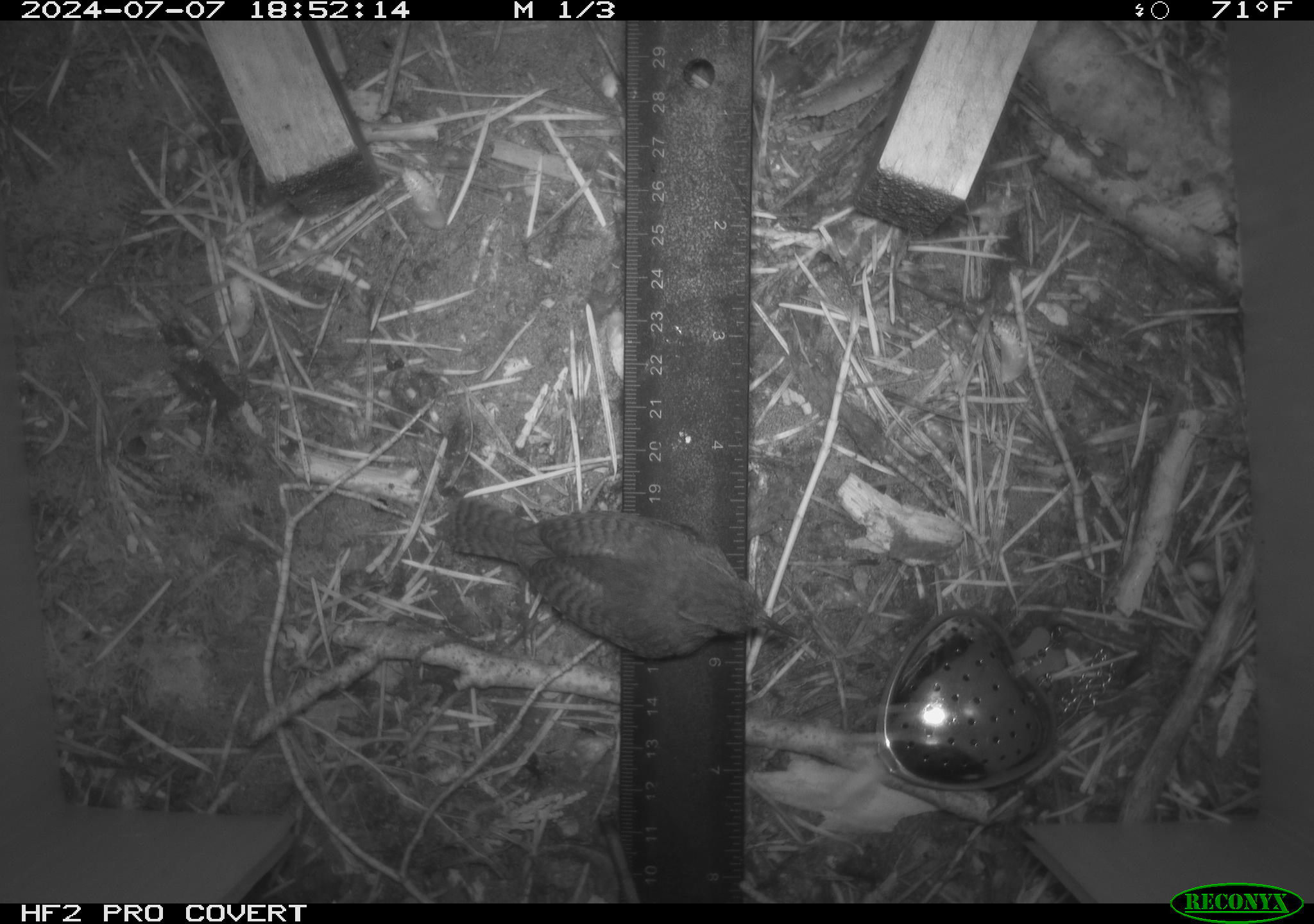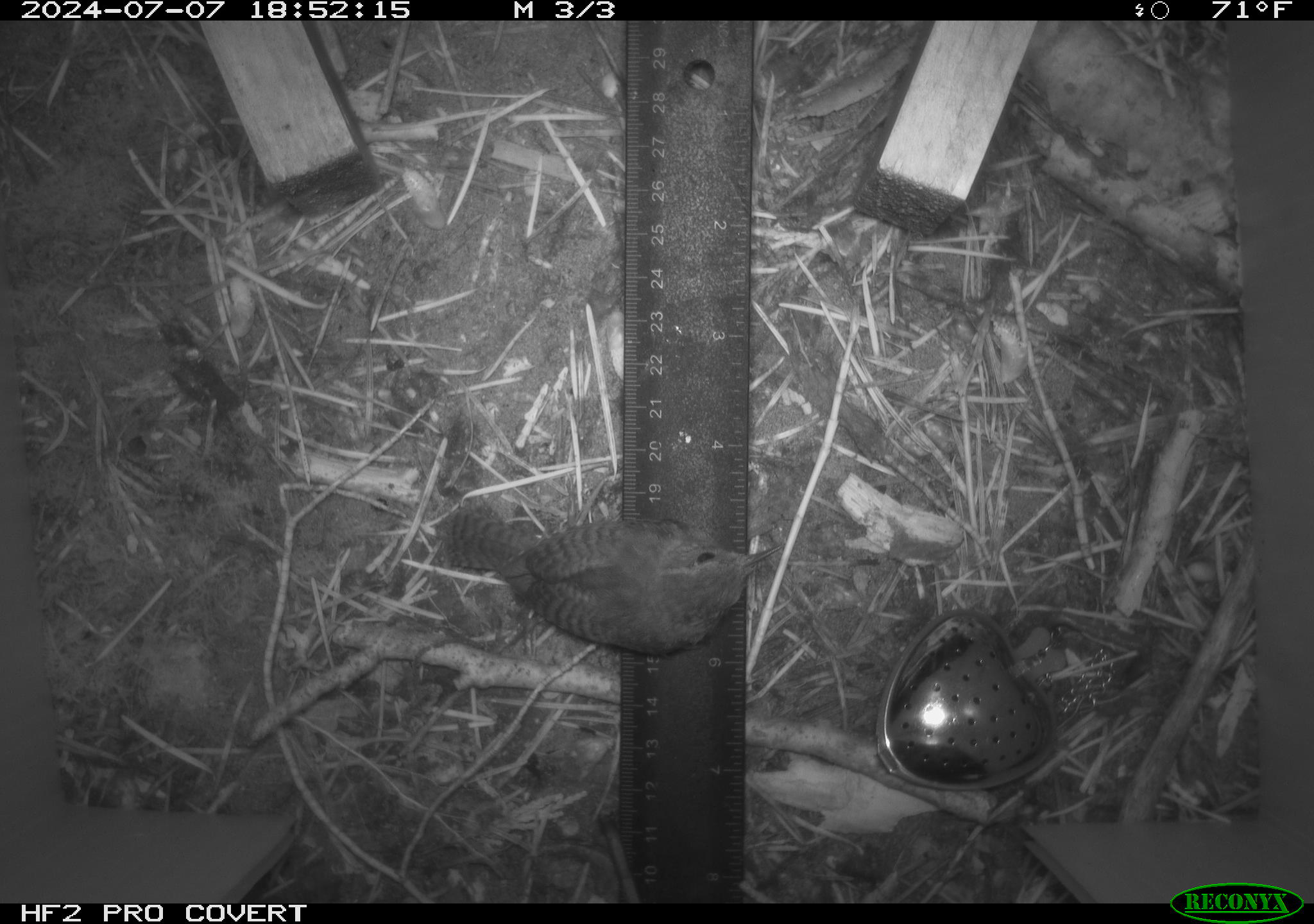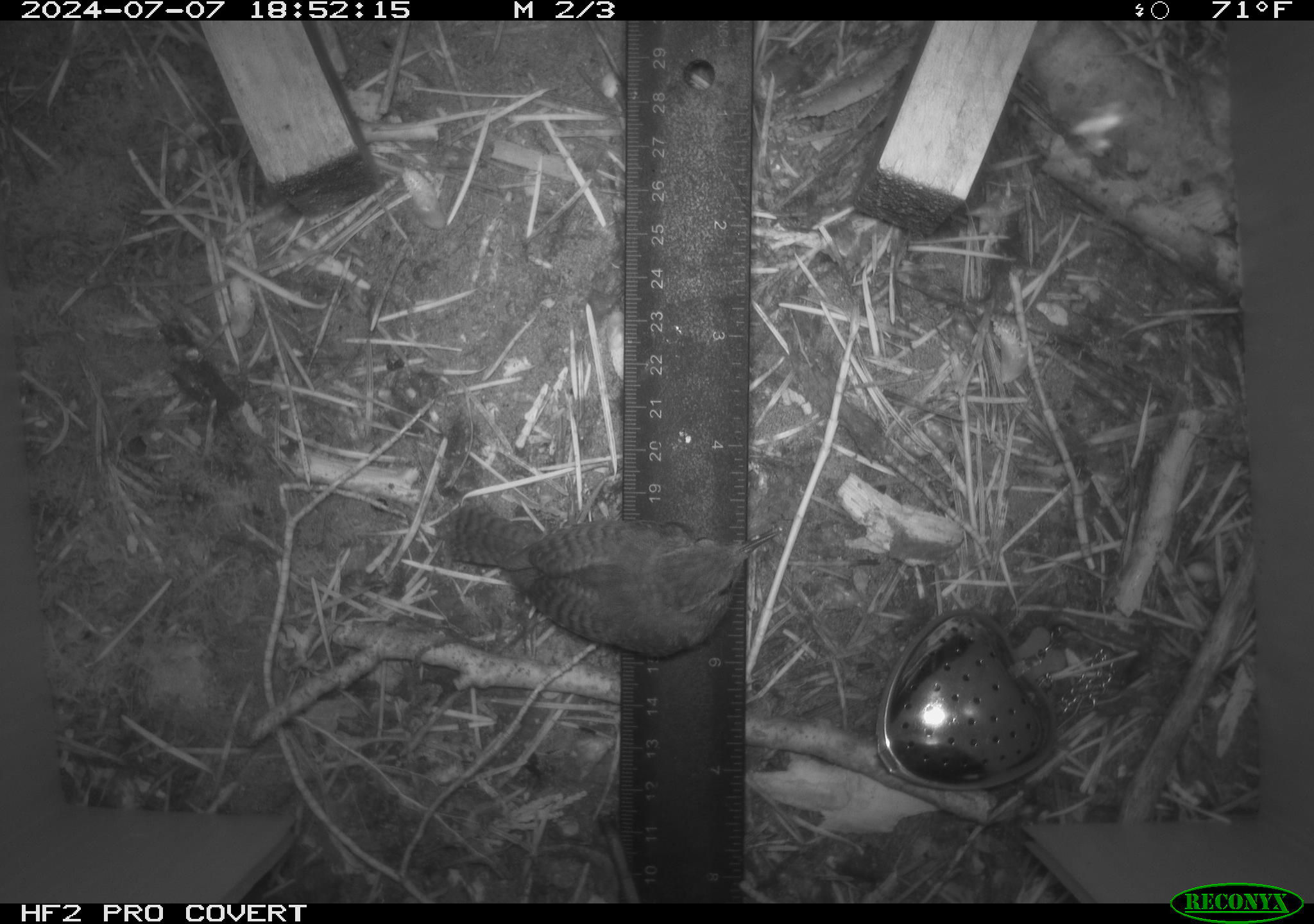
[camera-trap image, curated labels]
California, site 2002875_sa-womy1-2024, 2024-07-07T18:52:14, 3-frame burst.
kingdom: Animalia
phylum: Chordata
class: Aves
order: Passeriformes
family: Troglodytidae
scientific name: Troglodytidae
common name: wren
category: troglodytidae family